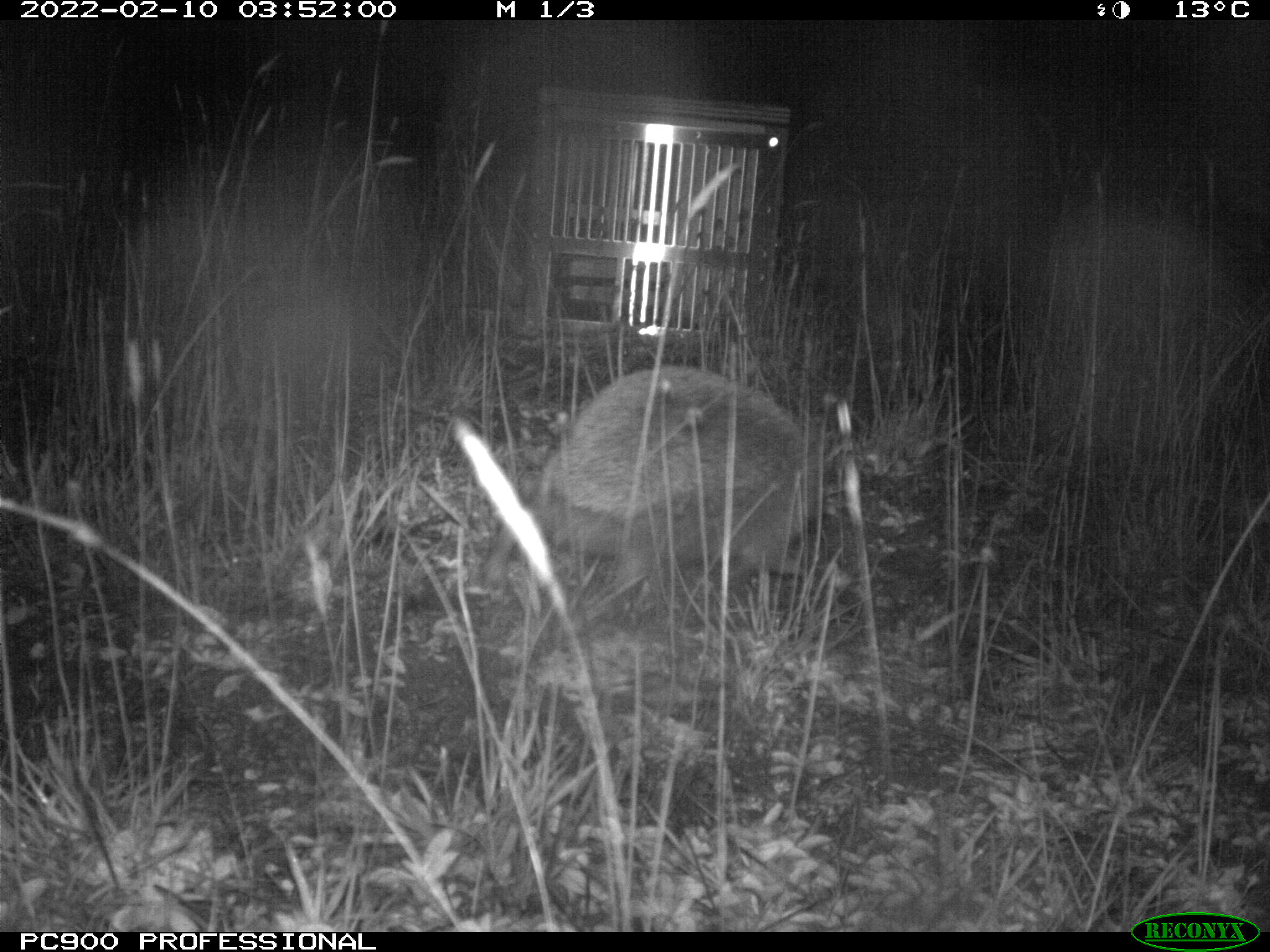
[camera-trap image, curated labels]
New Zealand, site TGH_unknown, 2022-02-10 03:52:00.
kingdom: Animalia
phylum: Chordata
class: Mammalia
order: Eulipotyphla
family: Erinaceidae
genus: Erinaceus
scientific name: Erinaceus europaeus europaeus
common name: european hedgehog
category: hedgehog